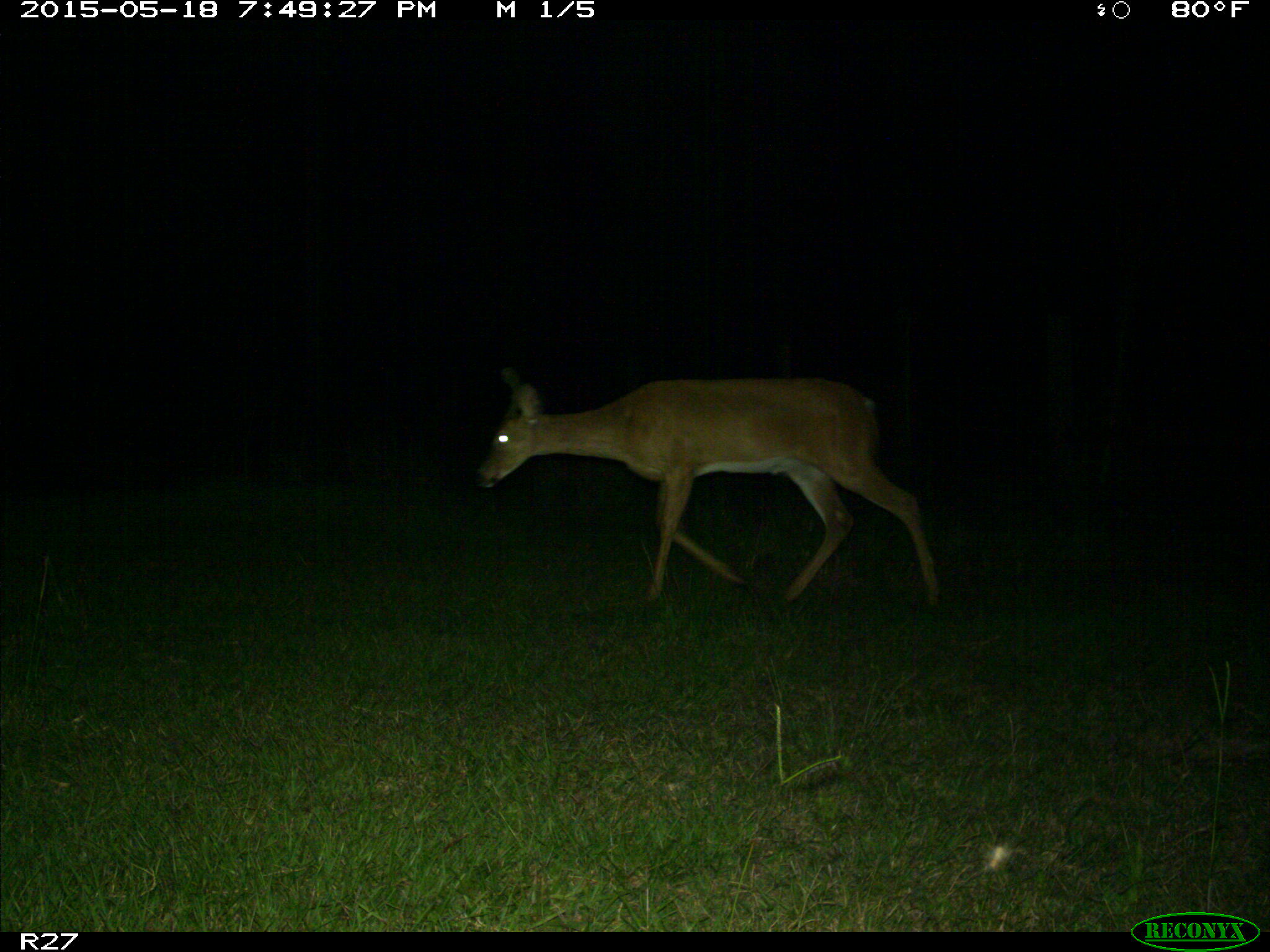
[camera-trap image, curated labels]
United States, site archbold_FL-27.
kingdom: Animalia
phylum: Chordata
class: Mammalia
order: Artiodactyla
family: Cervidae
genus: Odocoileus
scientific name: Odocoileus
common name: deer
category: unidentified deer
Unidentified deer (deer) (Odocoileus).